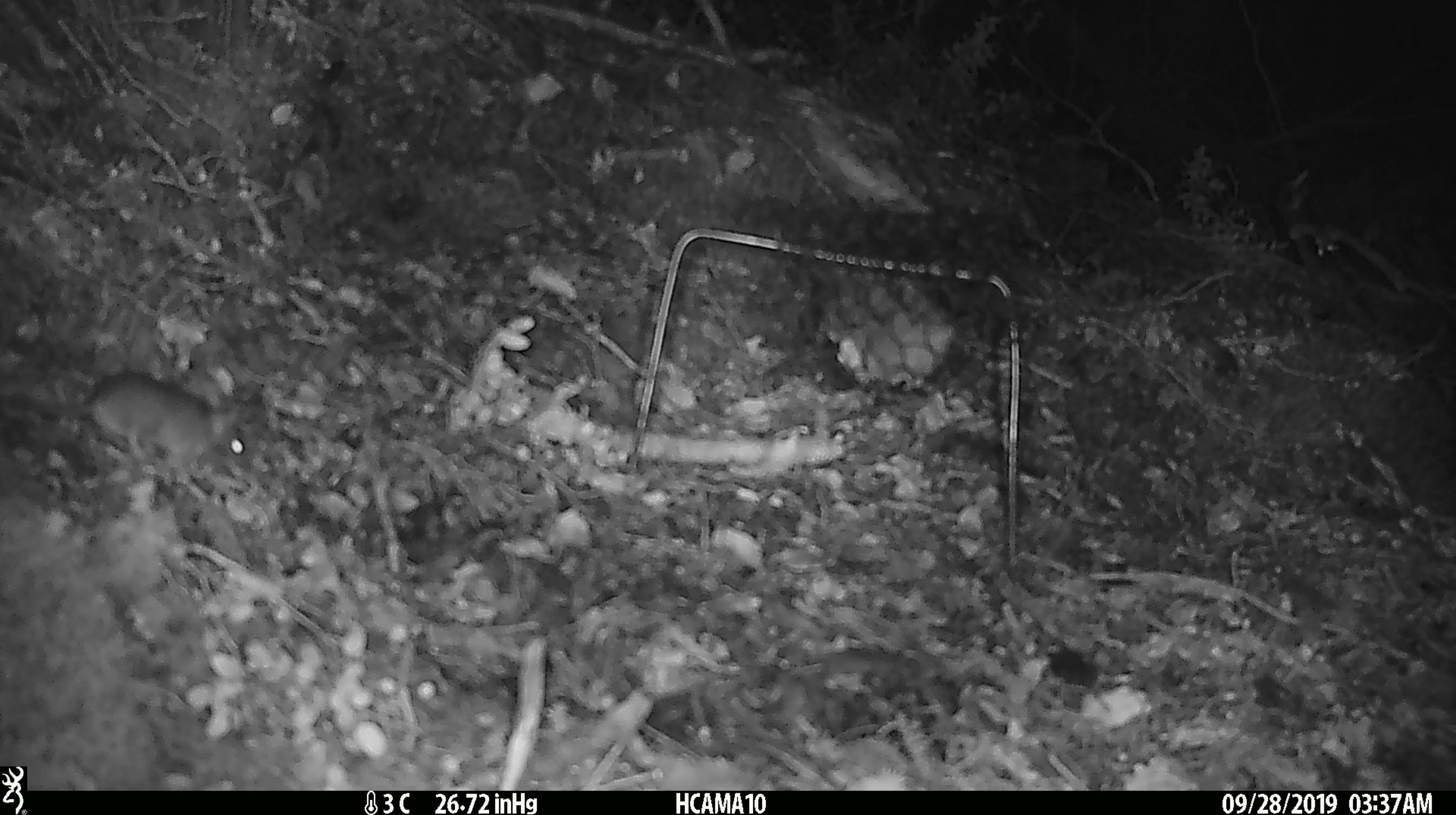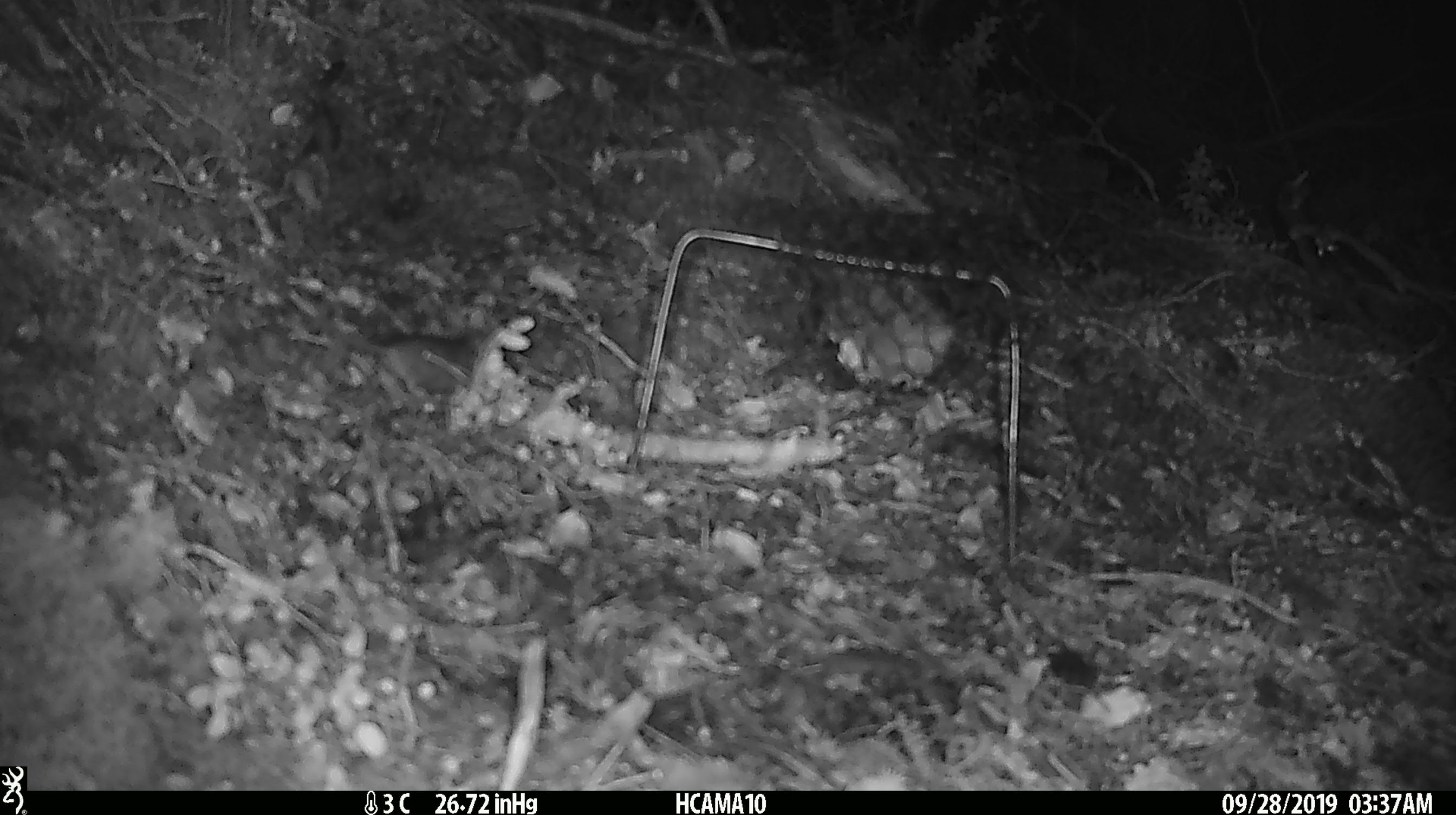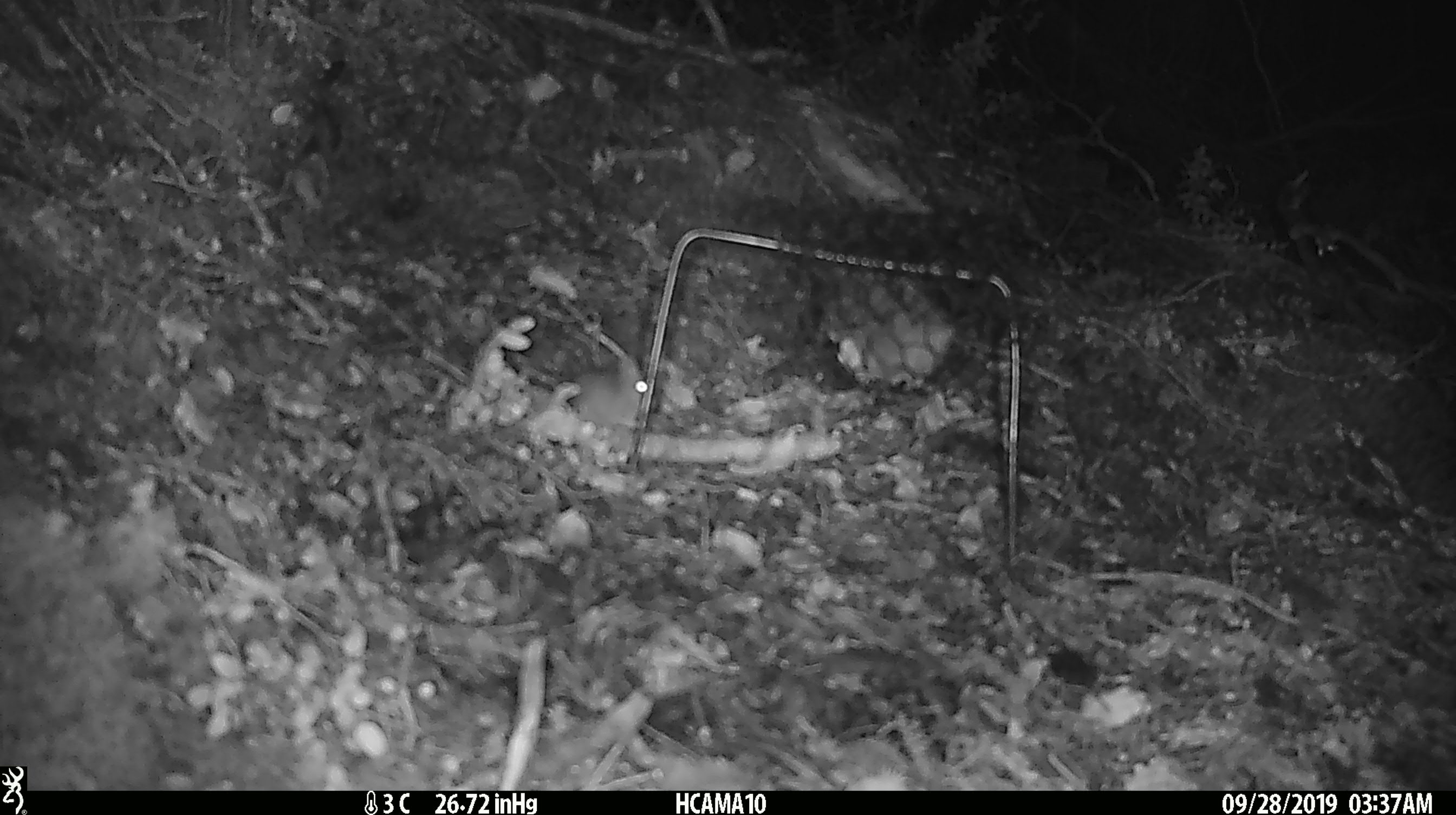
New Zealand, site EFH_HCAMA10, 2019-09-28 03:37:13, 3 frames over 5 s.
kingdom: Animalia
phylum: Chordata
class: Mammalia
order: Rodentia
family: Muridae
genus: Mus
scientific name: Mus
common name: mouse